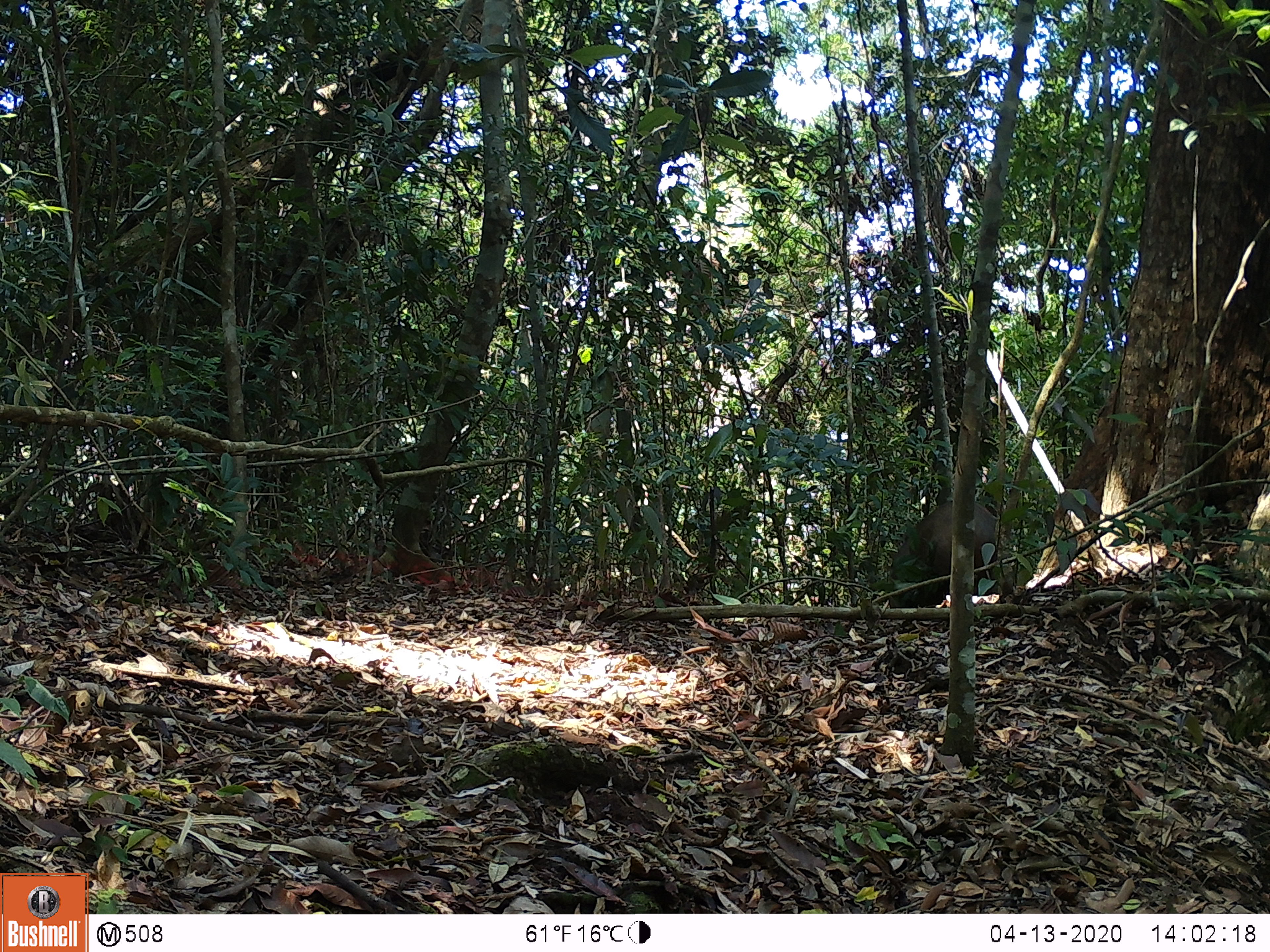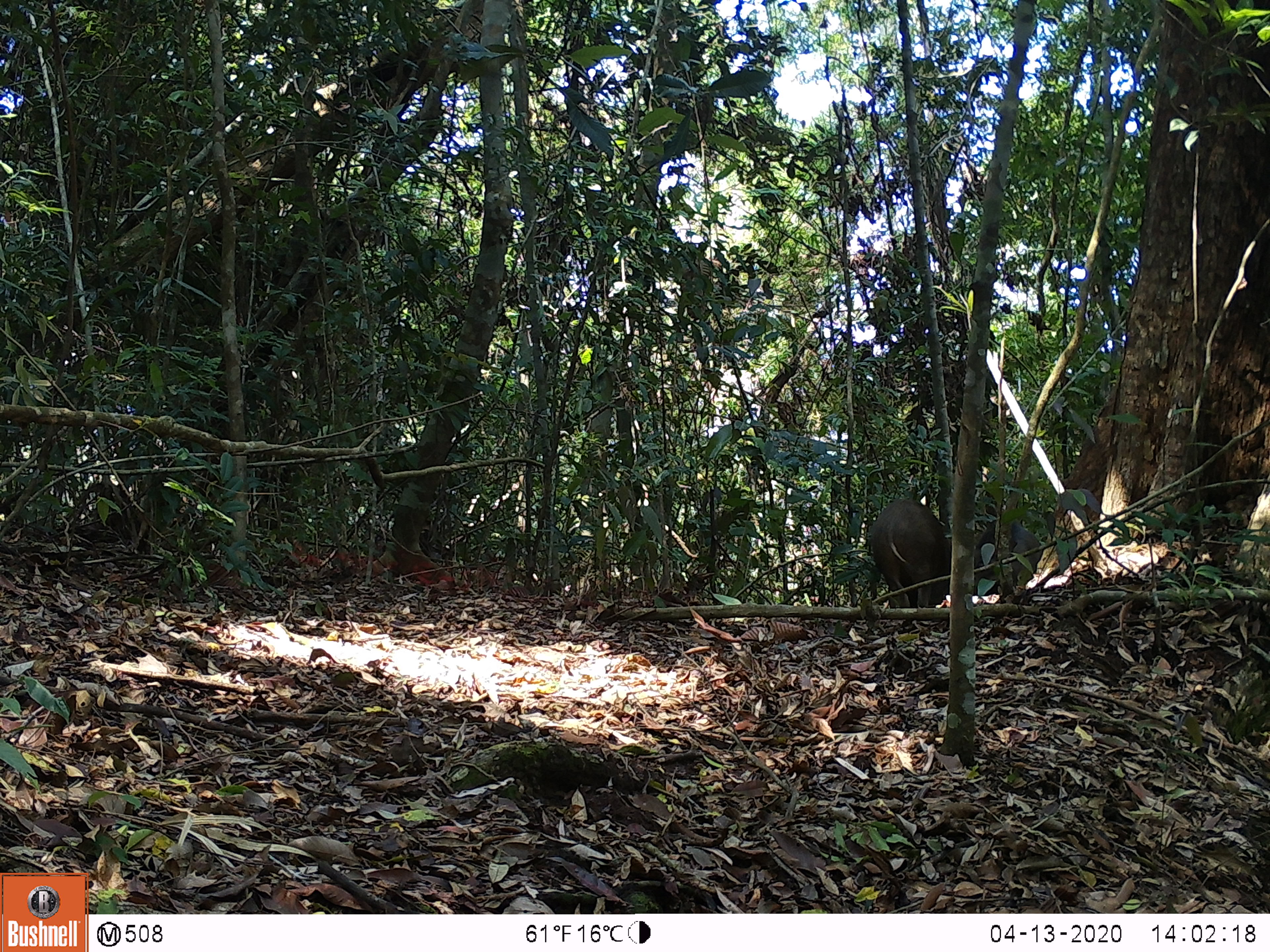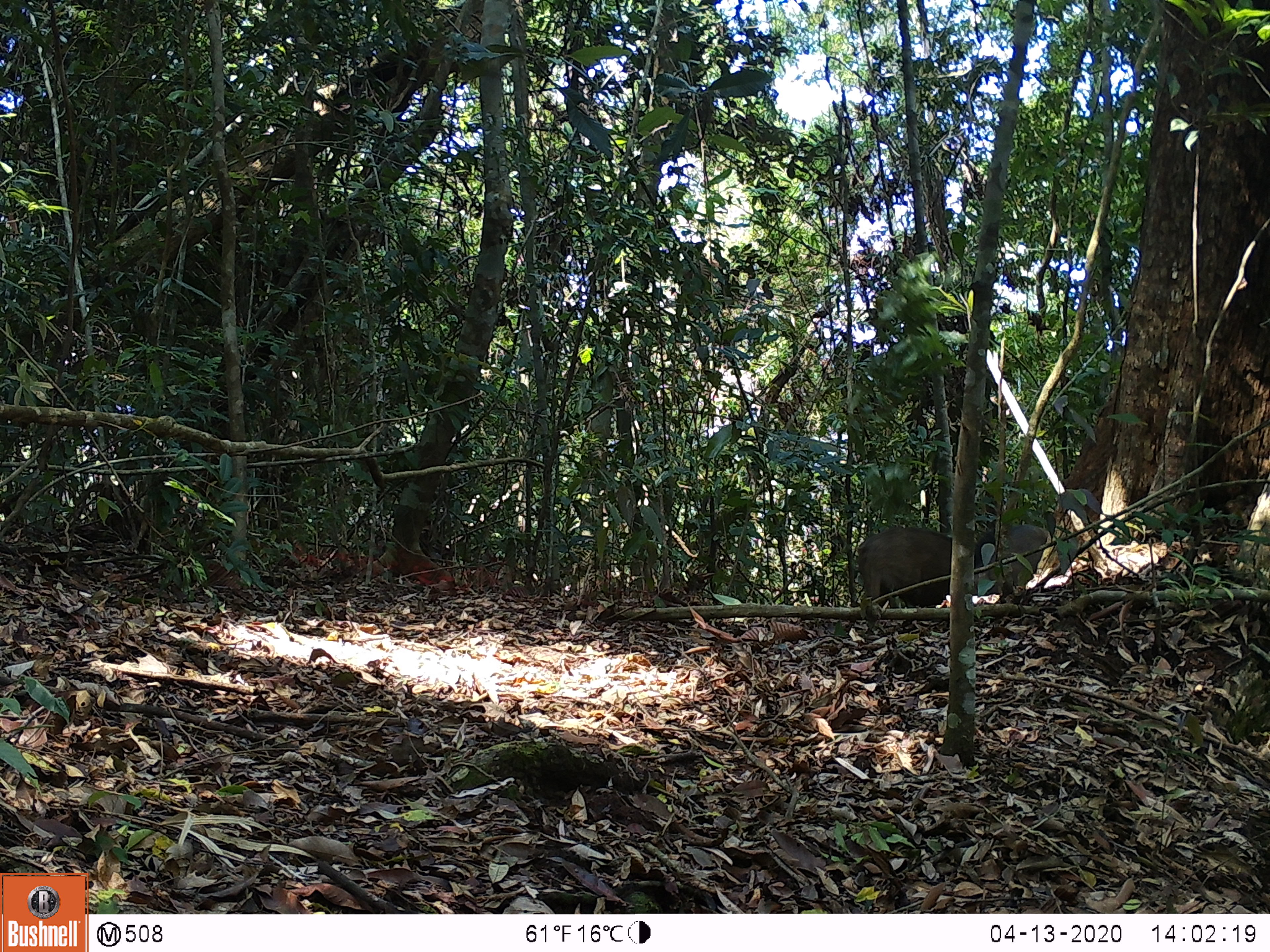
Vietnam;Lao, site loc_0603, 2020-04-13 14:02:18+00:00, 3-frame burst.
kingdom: Animalia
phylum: Chordata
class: Mammalia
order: Artiodactyla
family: Suidae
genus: Sus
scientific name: Sus scrofa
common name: eurasian wild pig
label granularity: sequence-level